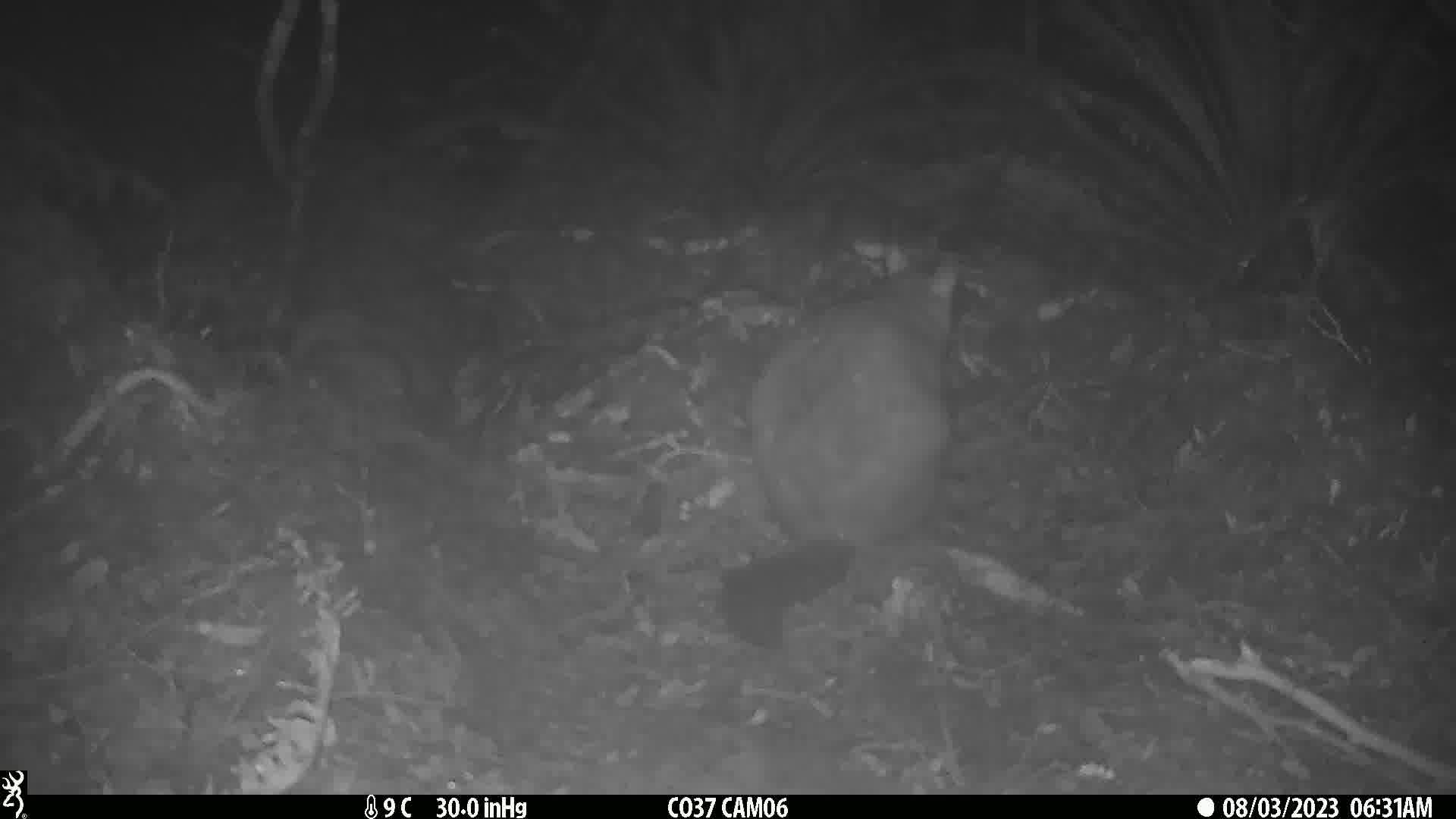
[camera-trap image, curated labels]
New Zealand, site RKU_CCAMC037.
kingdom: Animalia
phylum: Chordata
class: Mammalia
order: Diprotodontia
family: Phalangeridae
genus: Trichosurus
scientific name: Trichosurus vulpecula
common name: common brushtail possum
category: possum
Possum (common brushtail possum) (Trichosurus vulpecula).